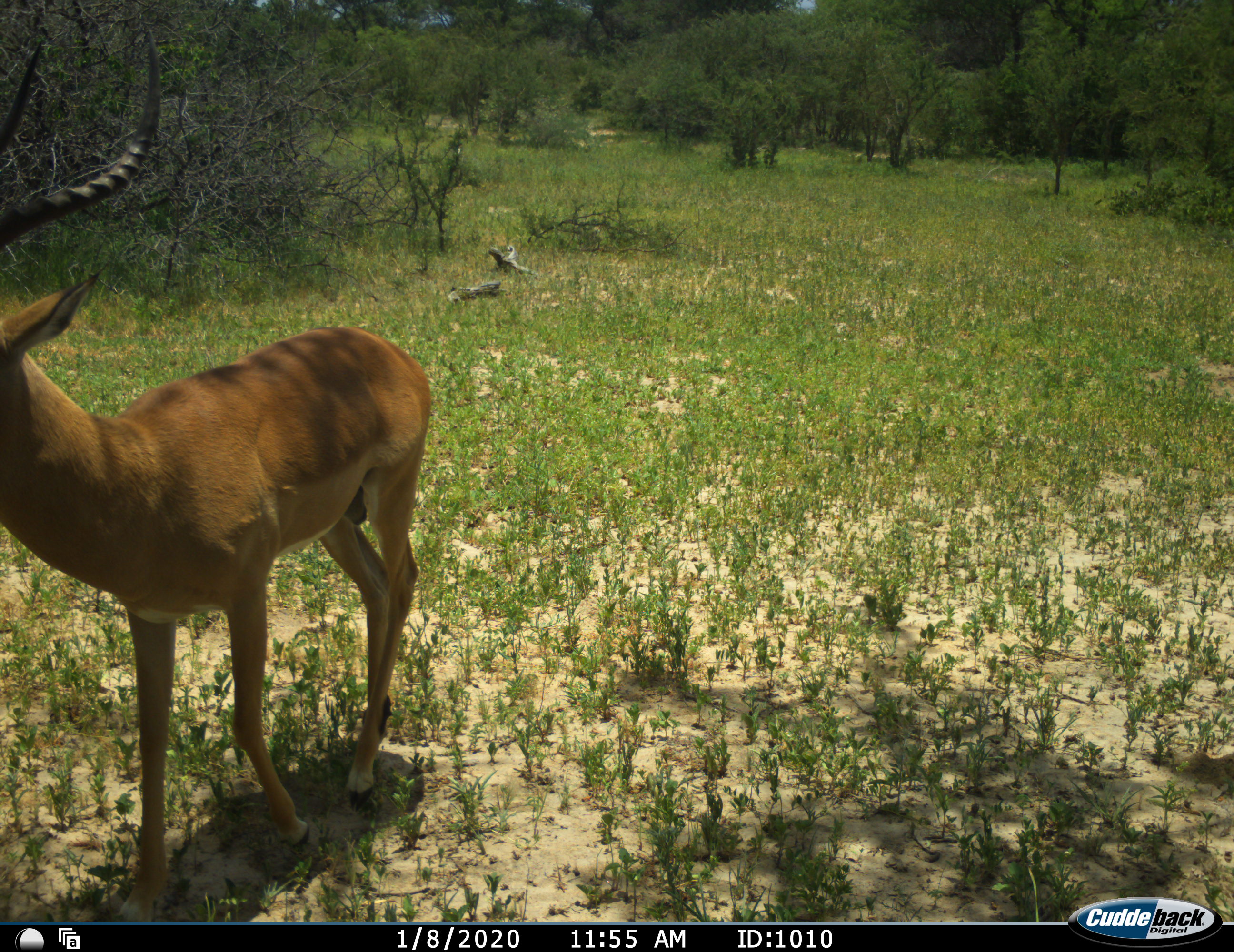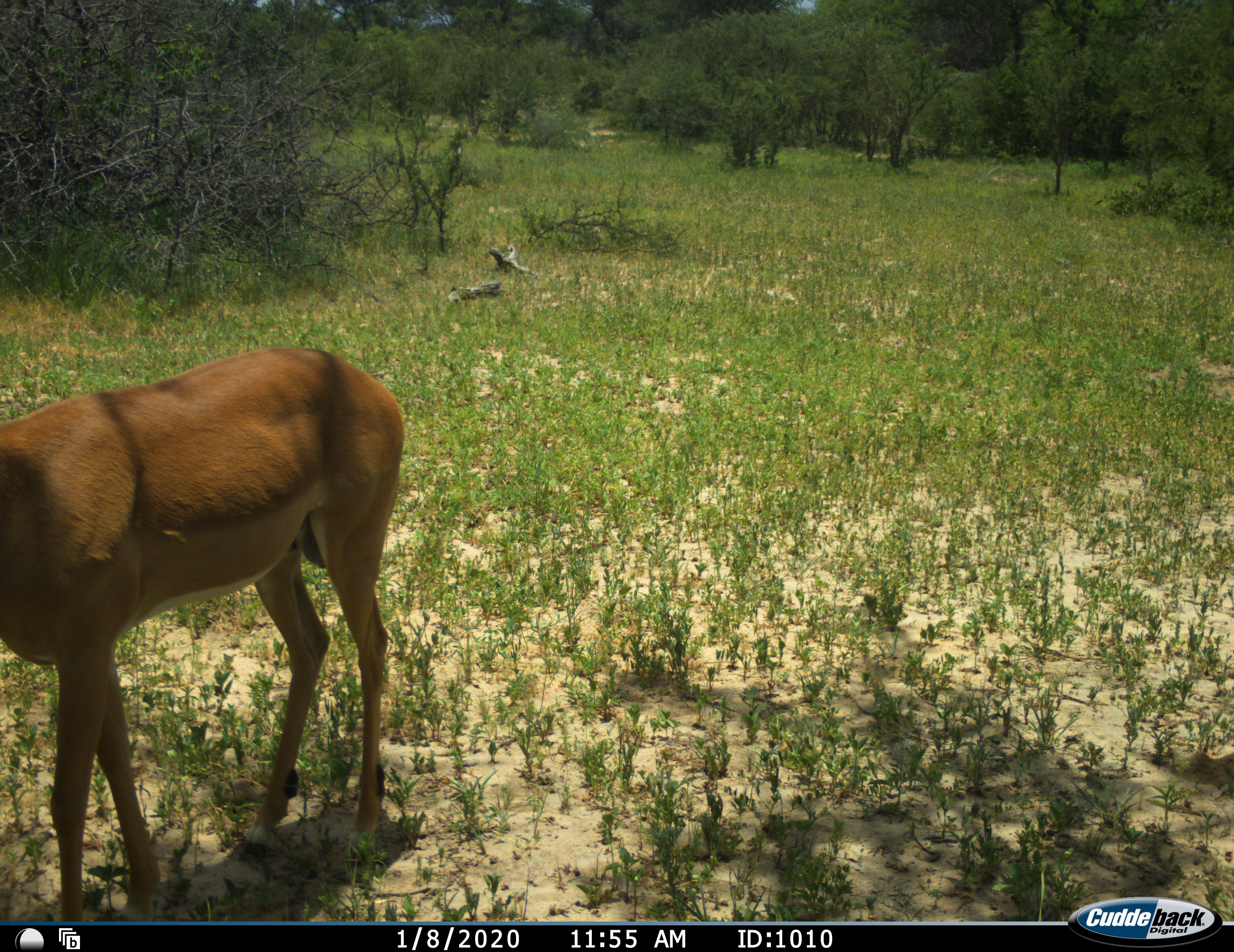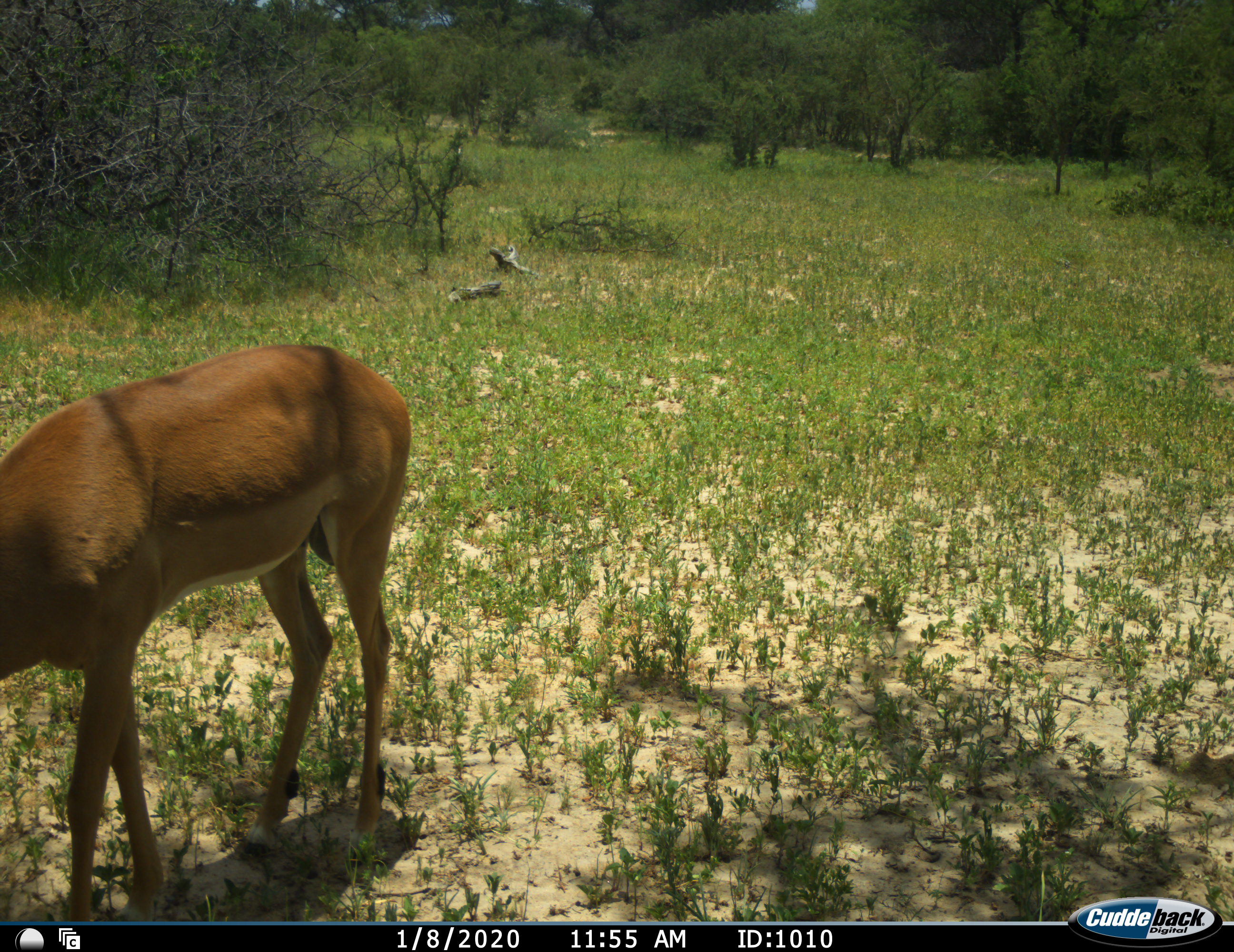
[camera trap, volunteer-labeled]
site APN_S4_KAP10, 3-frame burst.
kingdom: Animalia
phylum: Chordata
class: Mammalia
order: Artiodactyla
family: Bovidae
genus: Aepyceros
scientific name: Aepyceros melampus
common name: impala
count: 1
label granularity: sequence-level